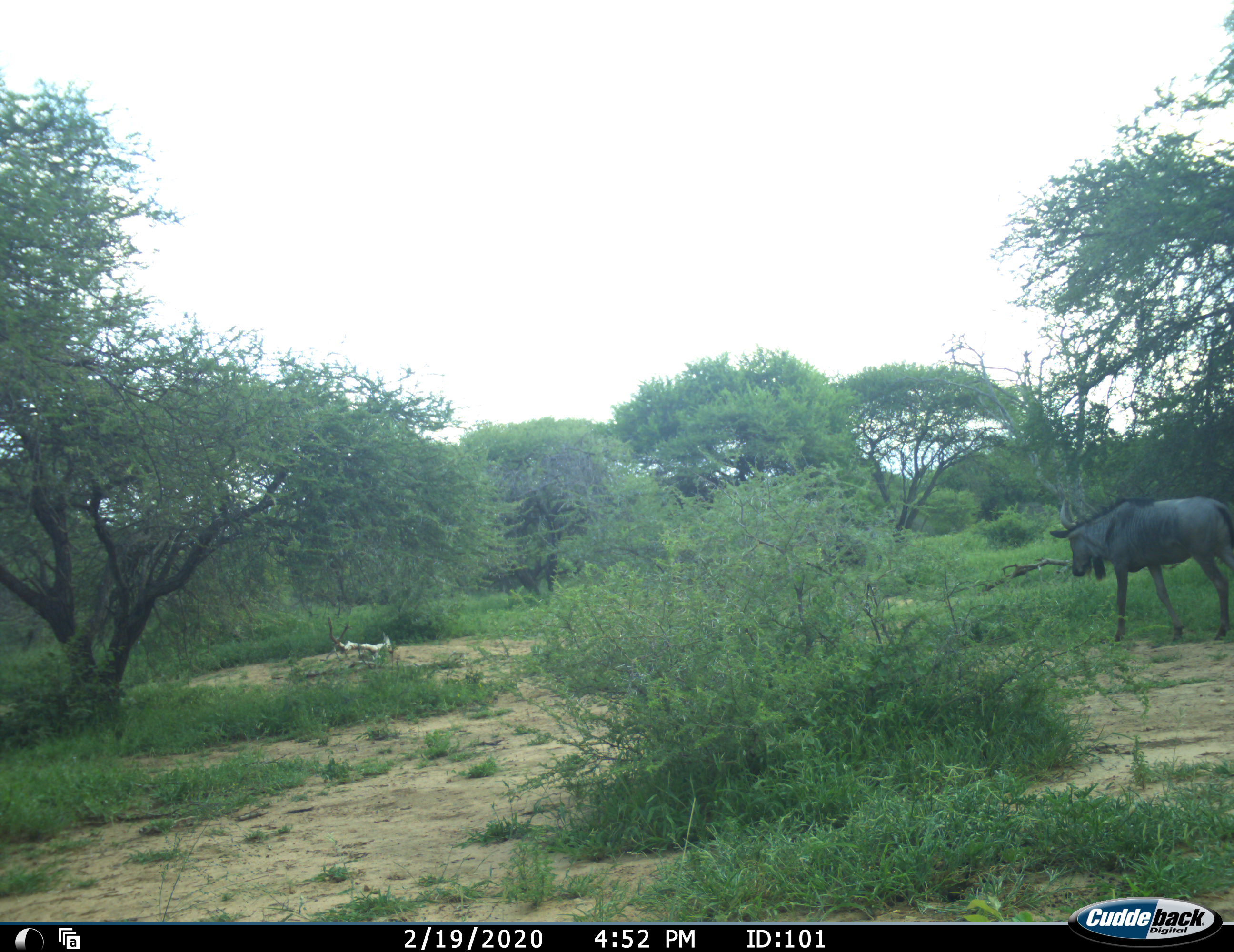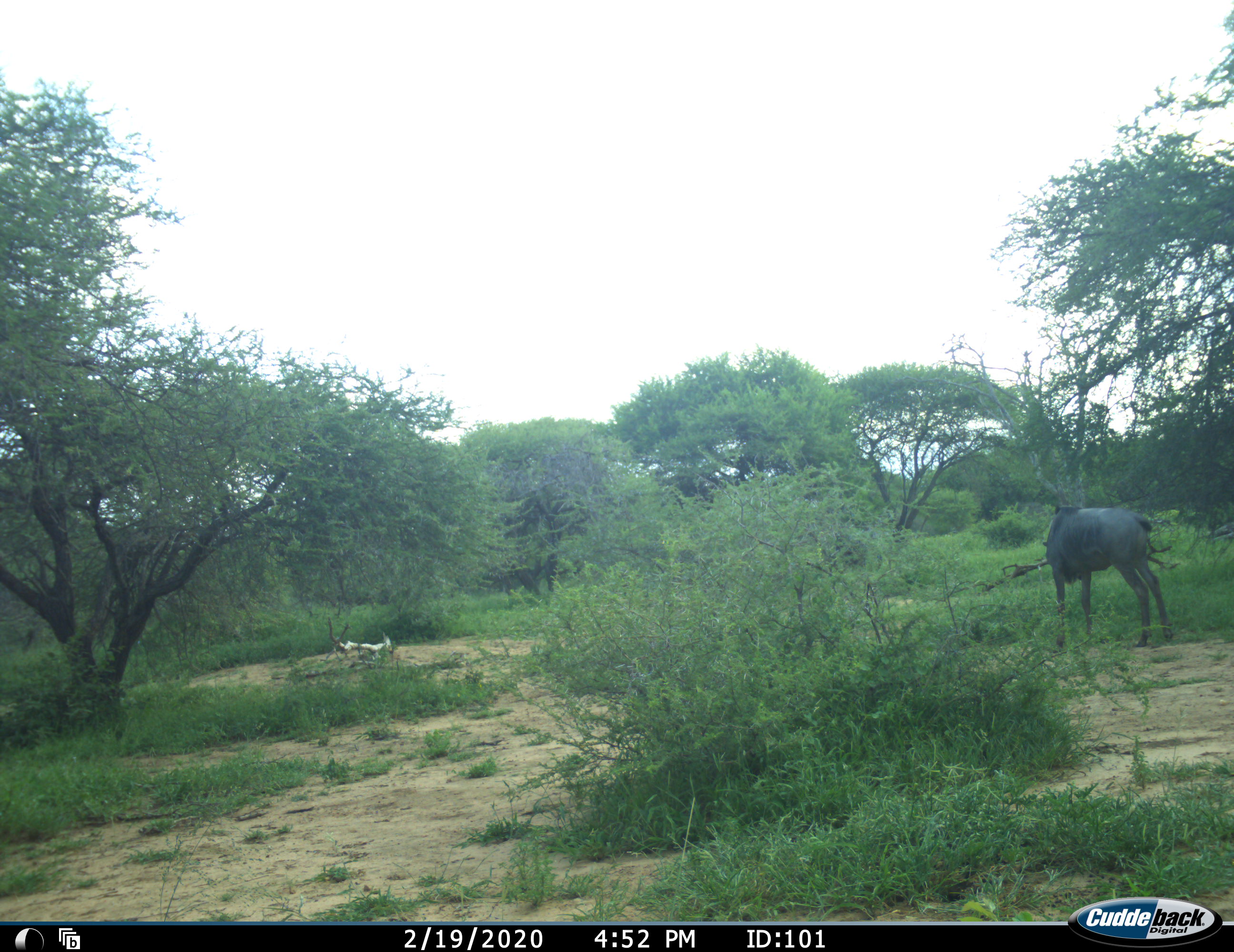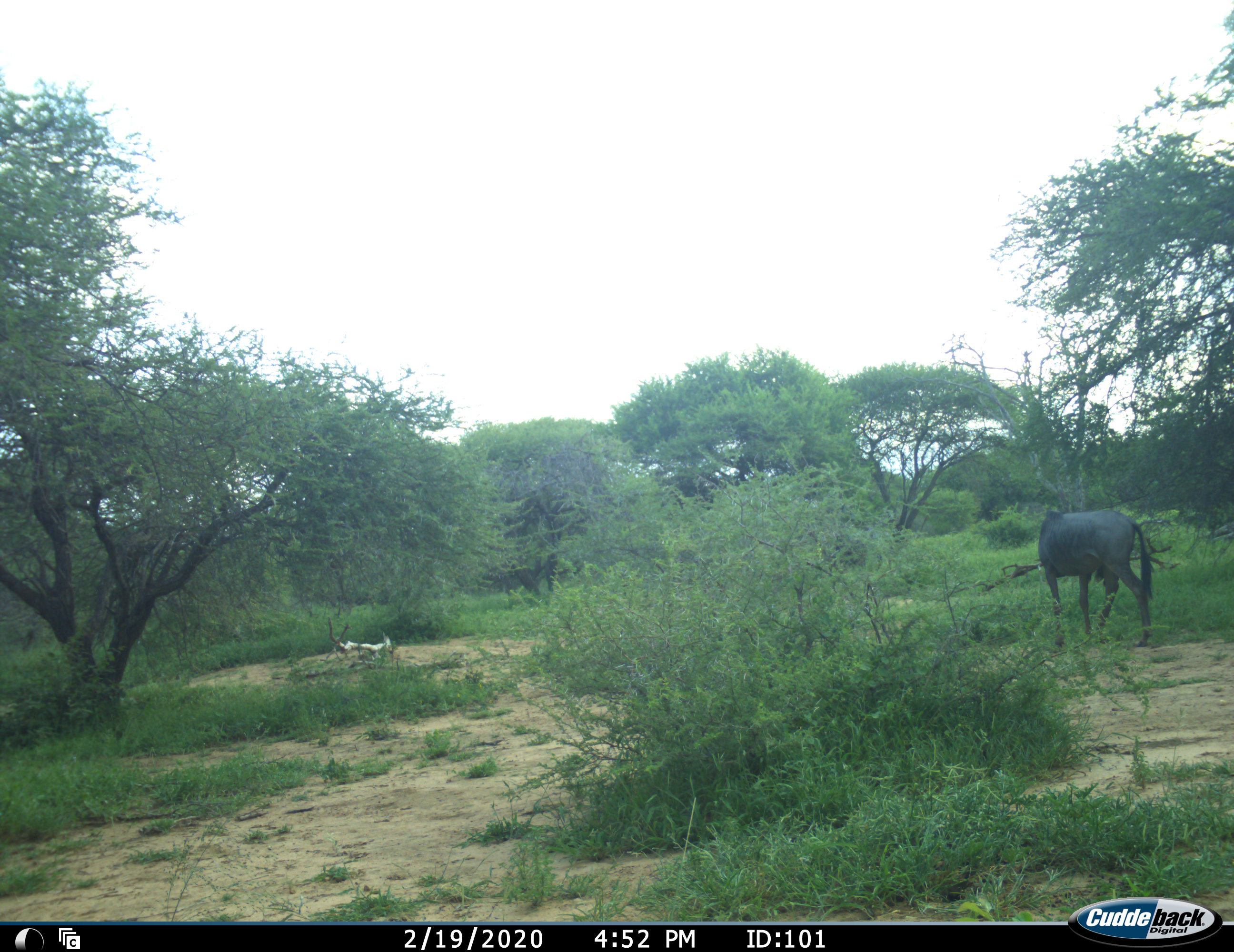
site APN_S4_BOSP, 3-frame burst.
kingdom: Animalia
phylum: Chordata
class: Mammalia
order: Artiodactyla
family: Bovidae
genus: Connochaetes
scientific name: Connochaetes taurinus taurinus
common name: blue wildebeest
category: wildebeestblue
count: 1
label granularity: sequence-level